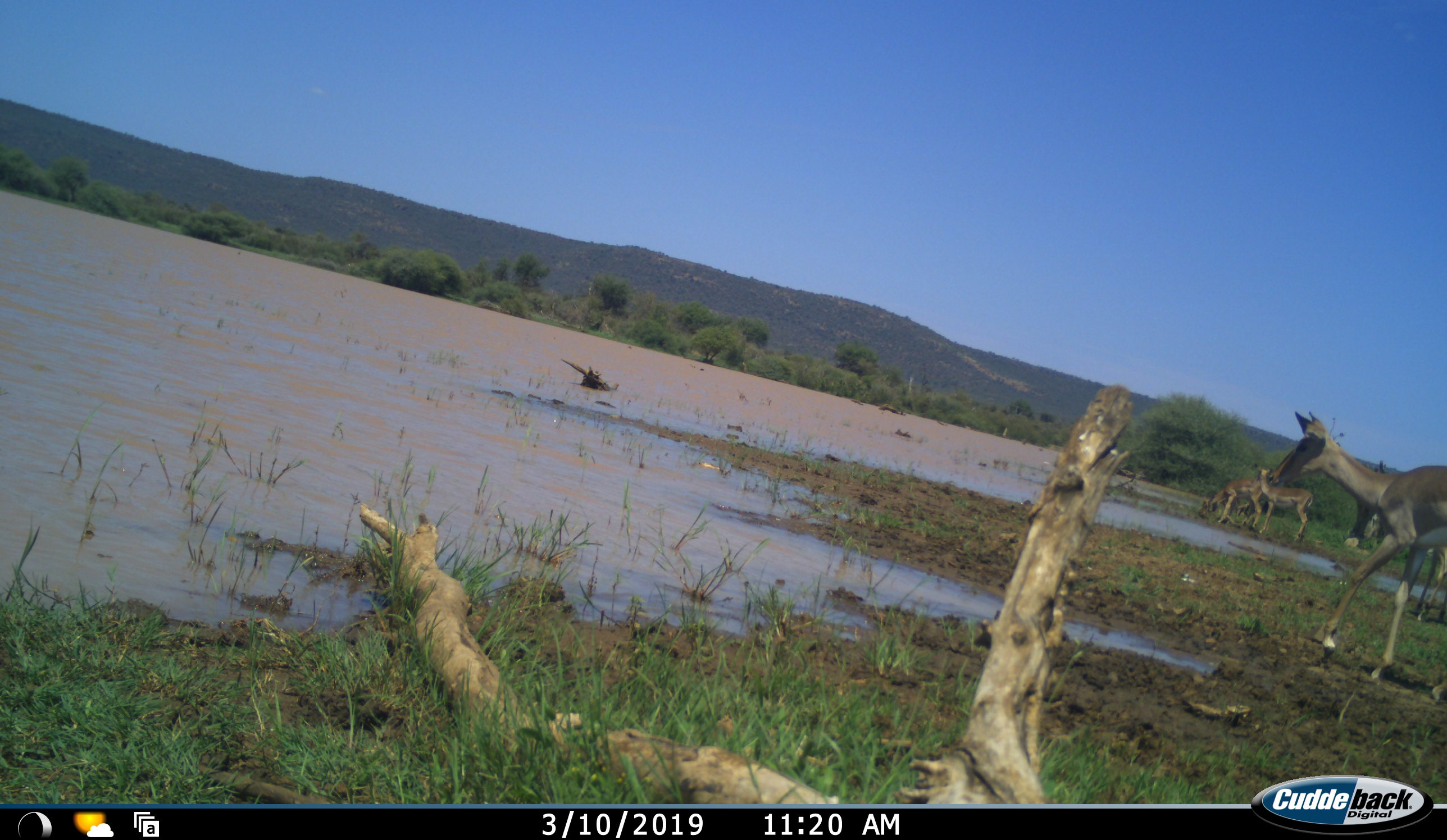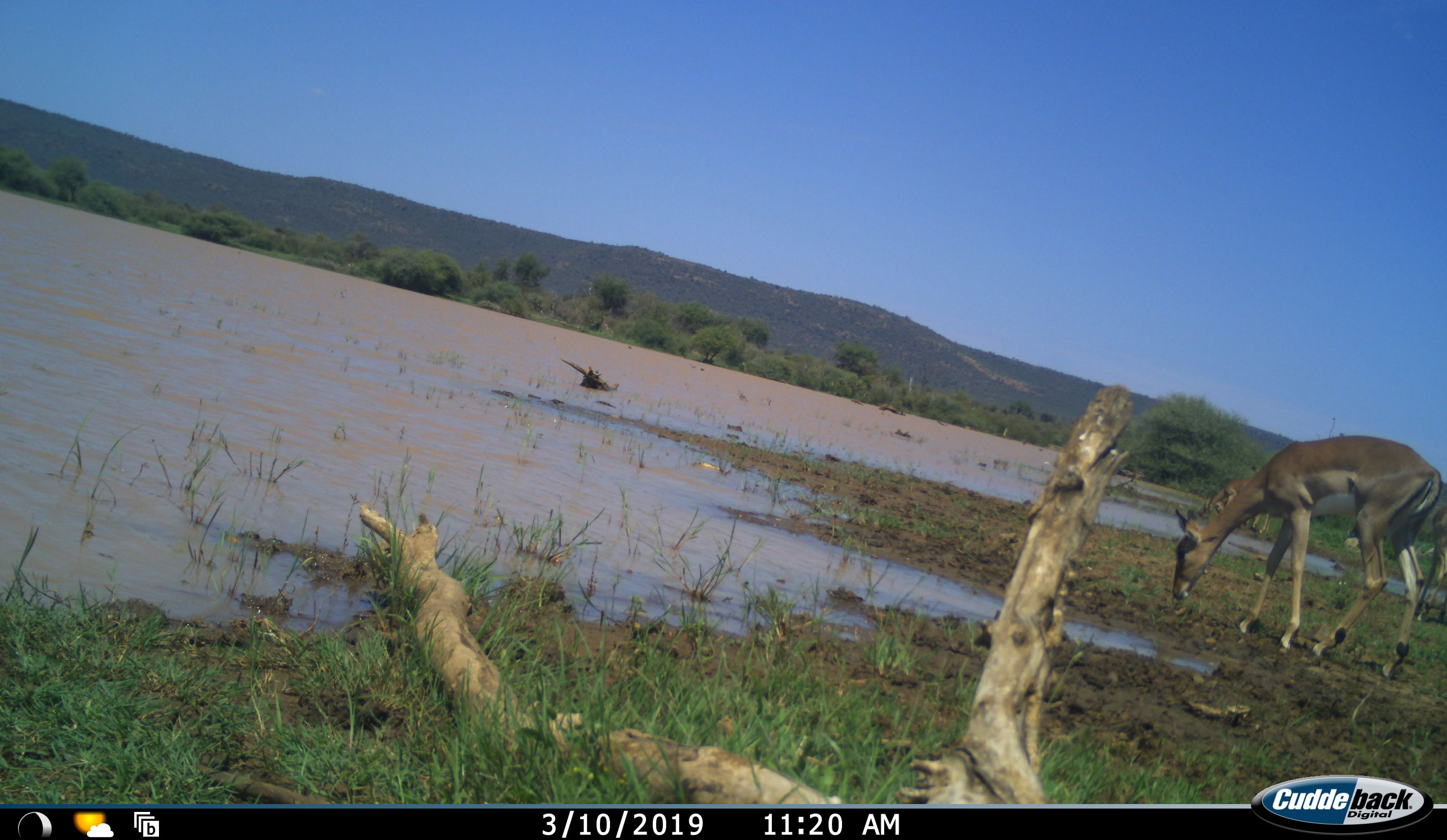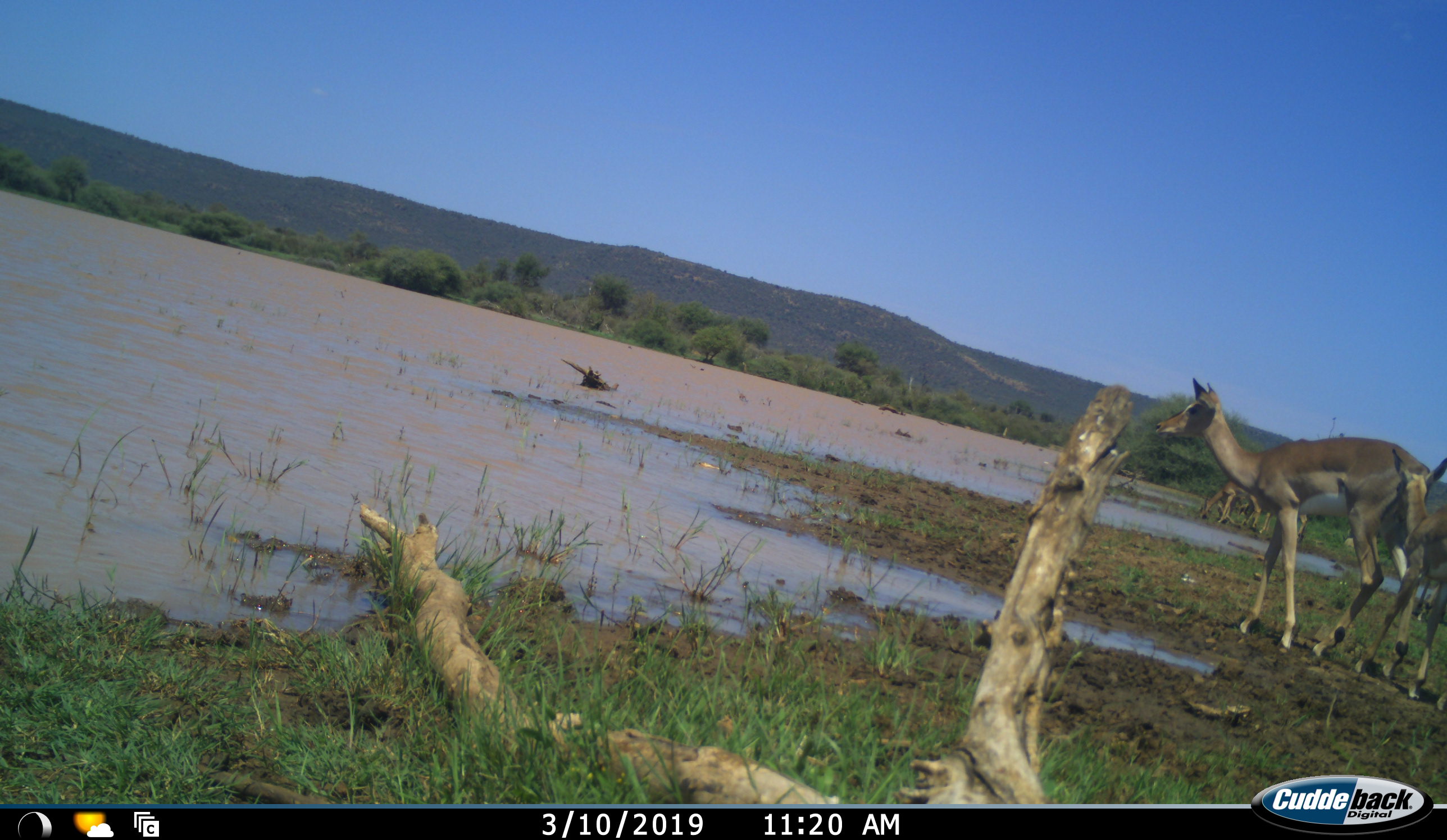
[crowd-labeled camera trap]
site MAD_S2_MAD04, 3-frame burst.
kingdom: Animalia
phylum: Chordata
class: Mammalia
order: Artiodactyla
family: Bovidae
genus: Aepyceros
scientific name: Aepyceros melampus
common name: impala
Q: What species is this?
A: Impala (Aepyceros melampus).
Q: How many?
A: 5.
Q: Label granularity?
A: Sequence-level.